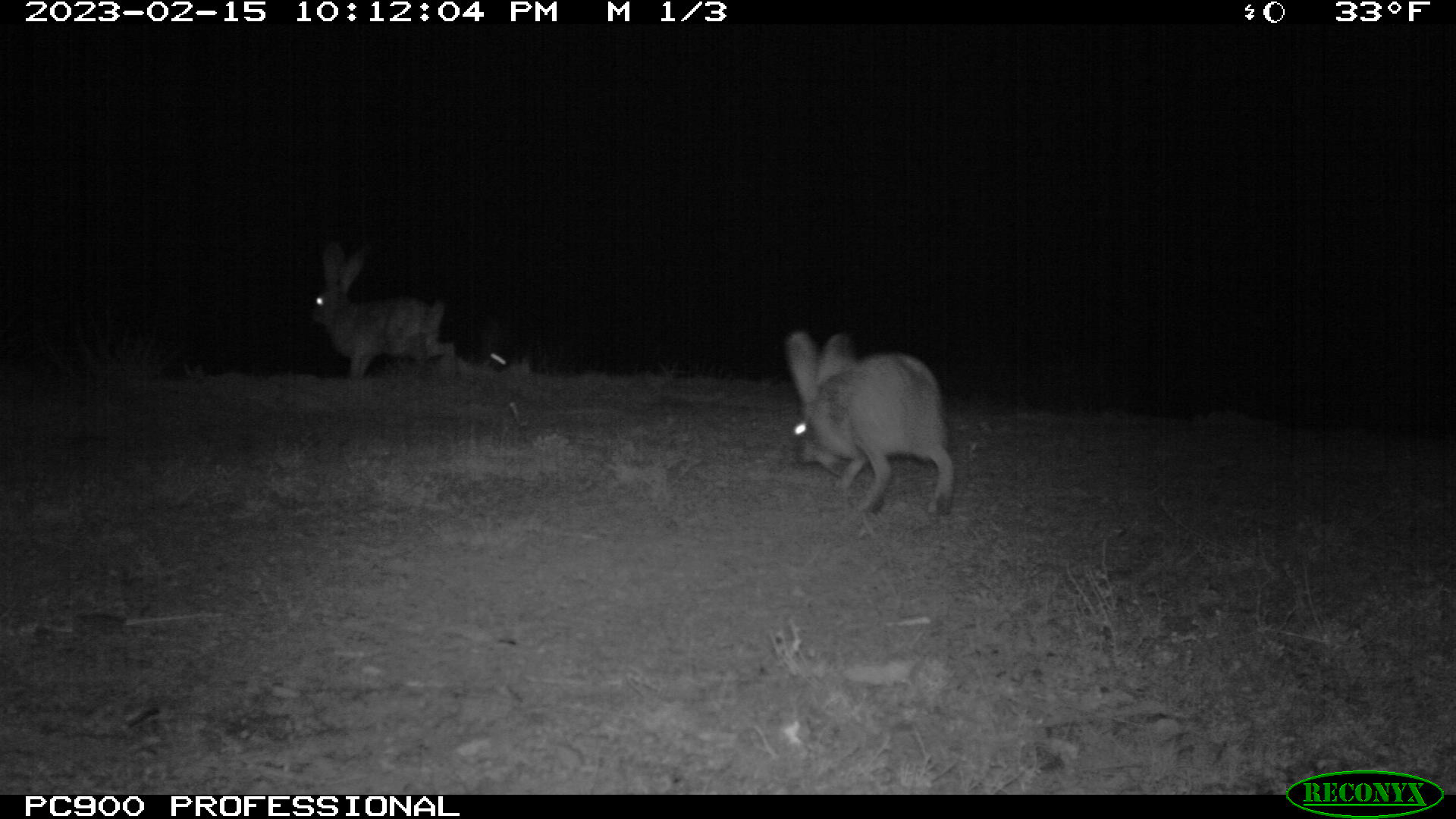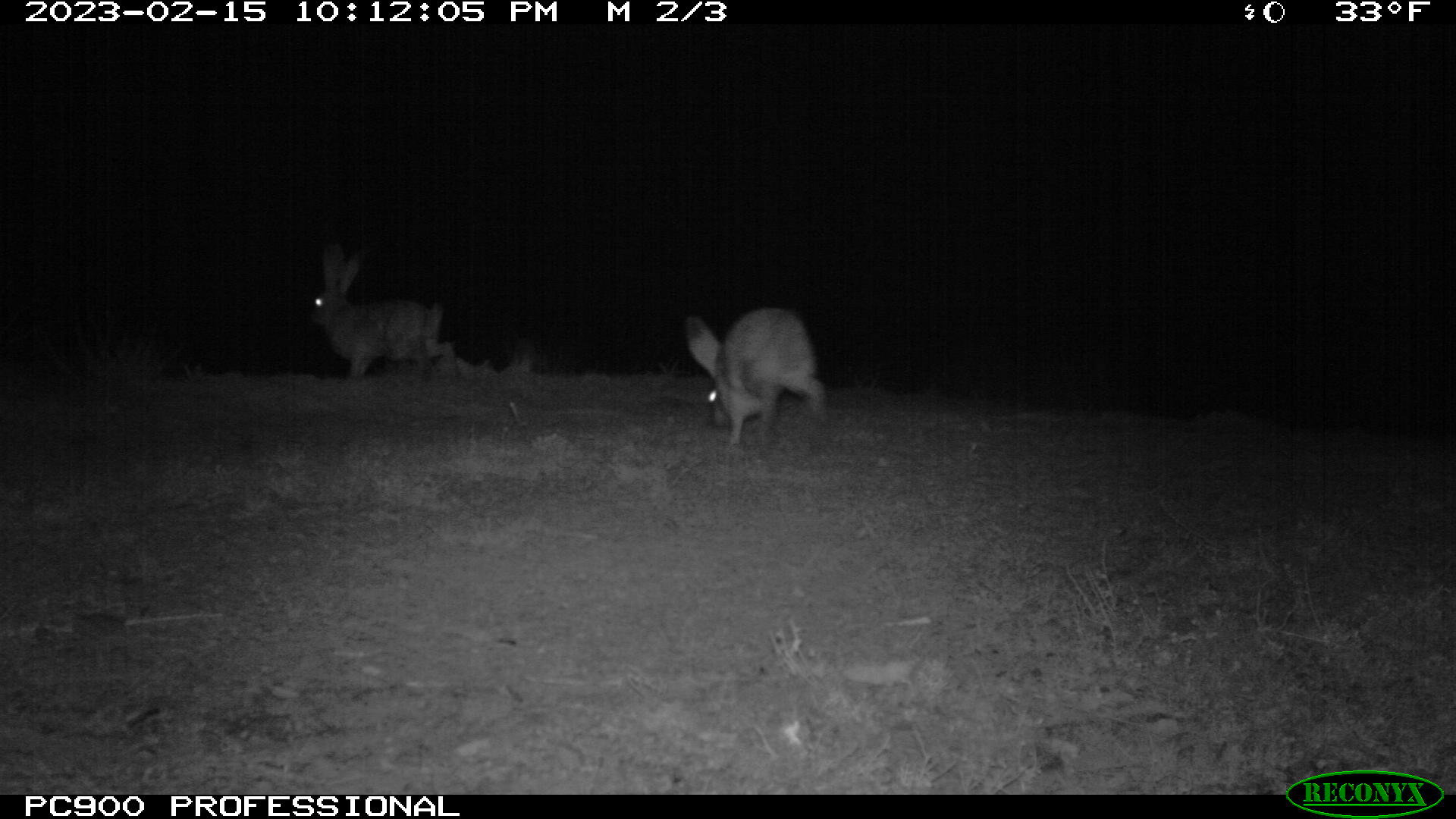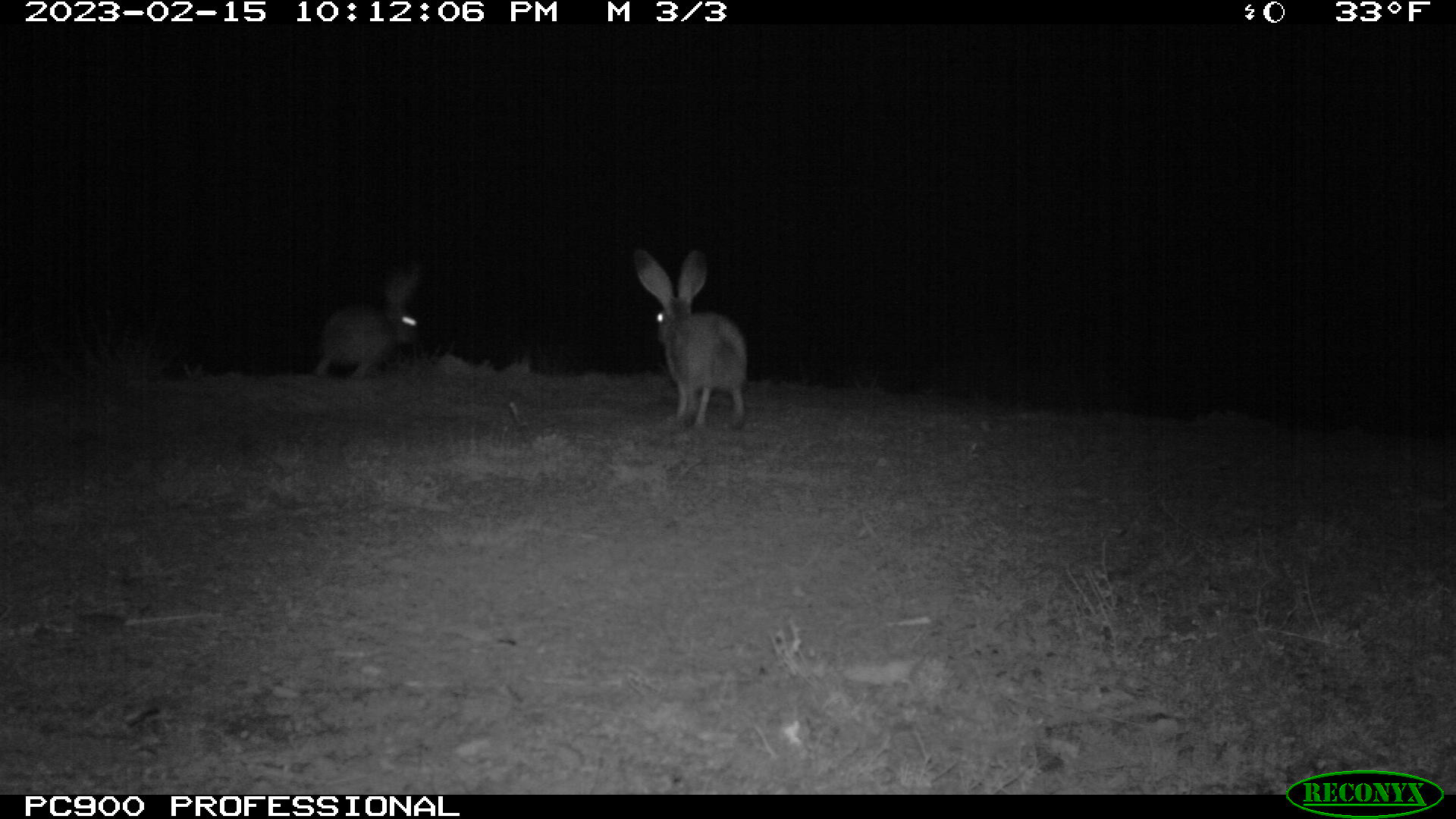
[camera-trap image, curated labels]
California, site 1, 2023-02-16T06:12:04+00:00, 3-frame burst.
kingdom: Animalia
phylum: Chordata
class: Mammalia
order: Lagomorpha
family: Leporidae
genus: Lepus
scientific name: Lepus californicus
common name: black-tailed jackrabbit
Black-tailed jackrabbit (Lepus californicus).